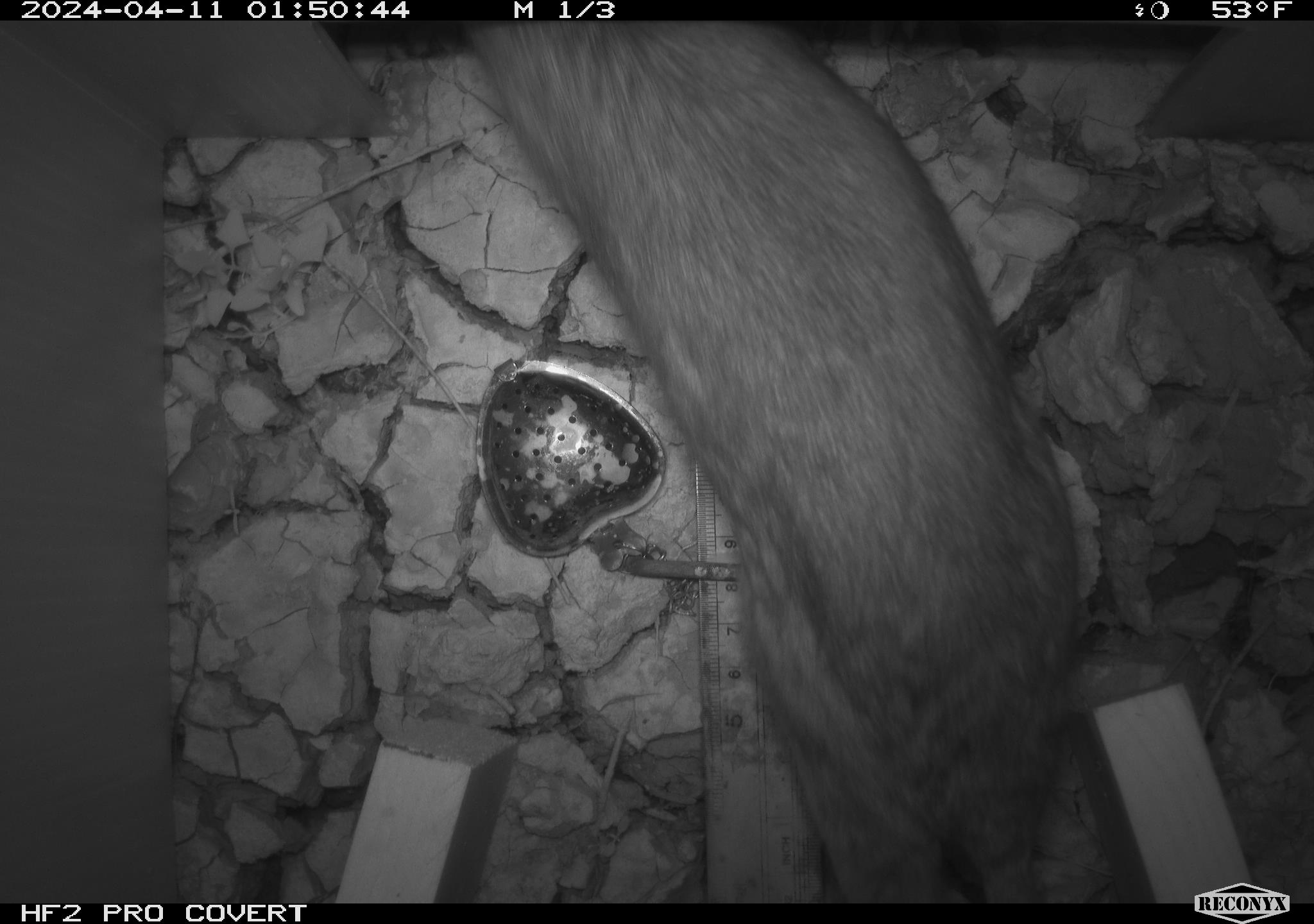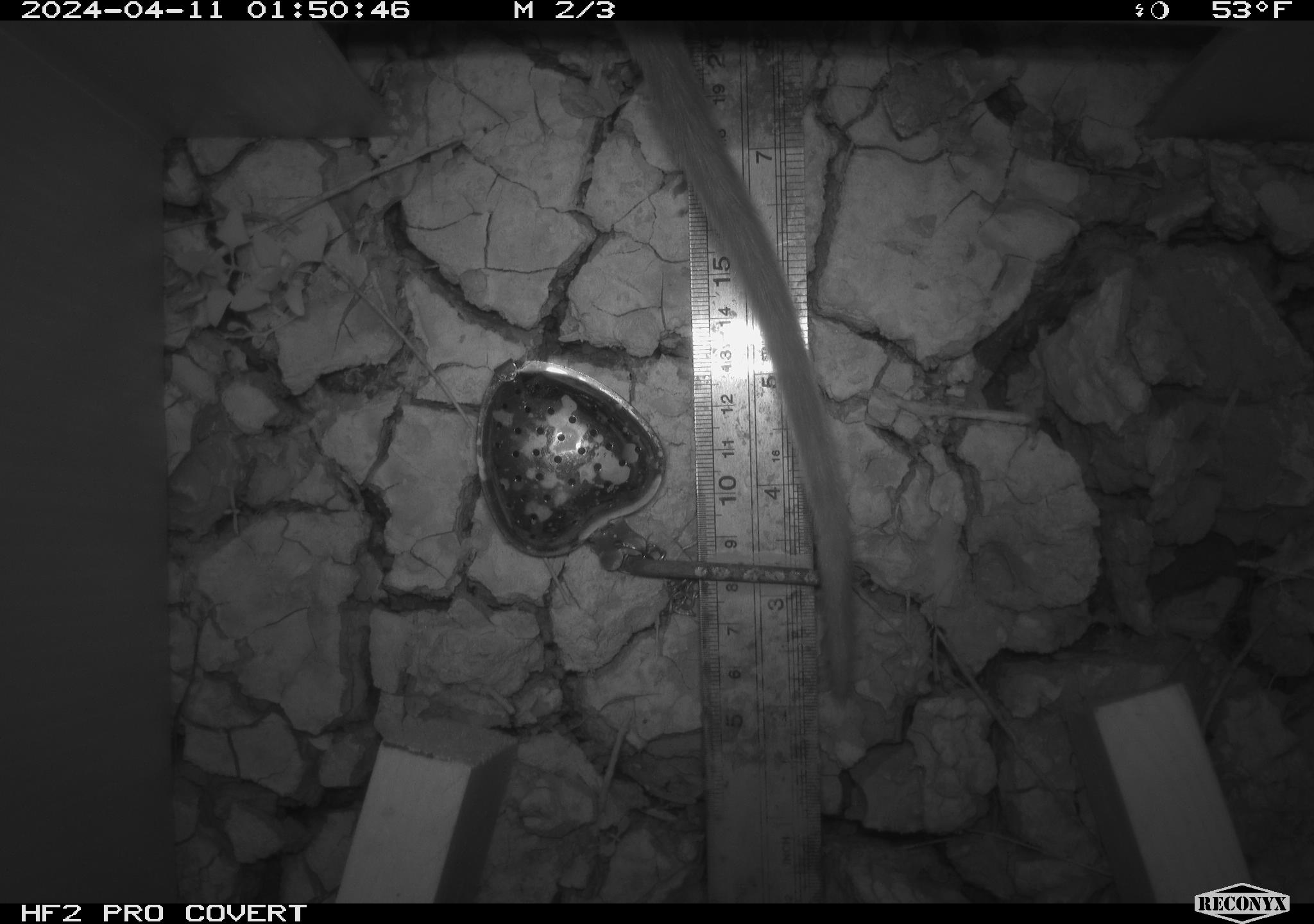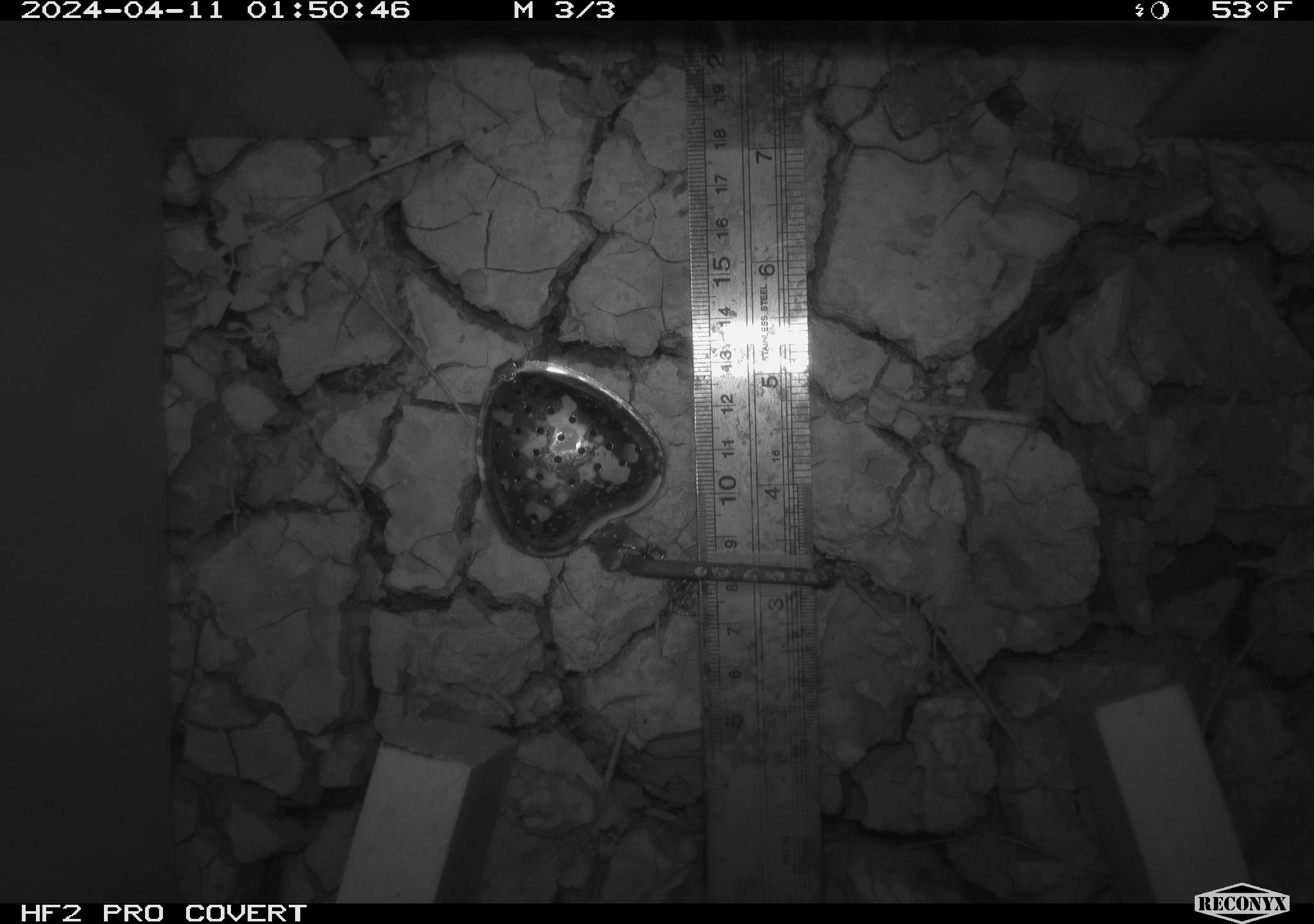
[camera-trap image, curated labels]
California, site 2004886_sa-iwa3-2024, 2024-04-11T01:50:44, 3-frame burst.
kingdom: Animalia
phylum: Chordata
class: Mammalia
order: Rodentia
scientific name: Rodentia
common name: woodrat or rat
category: woodrat or rat species